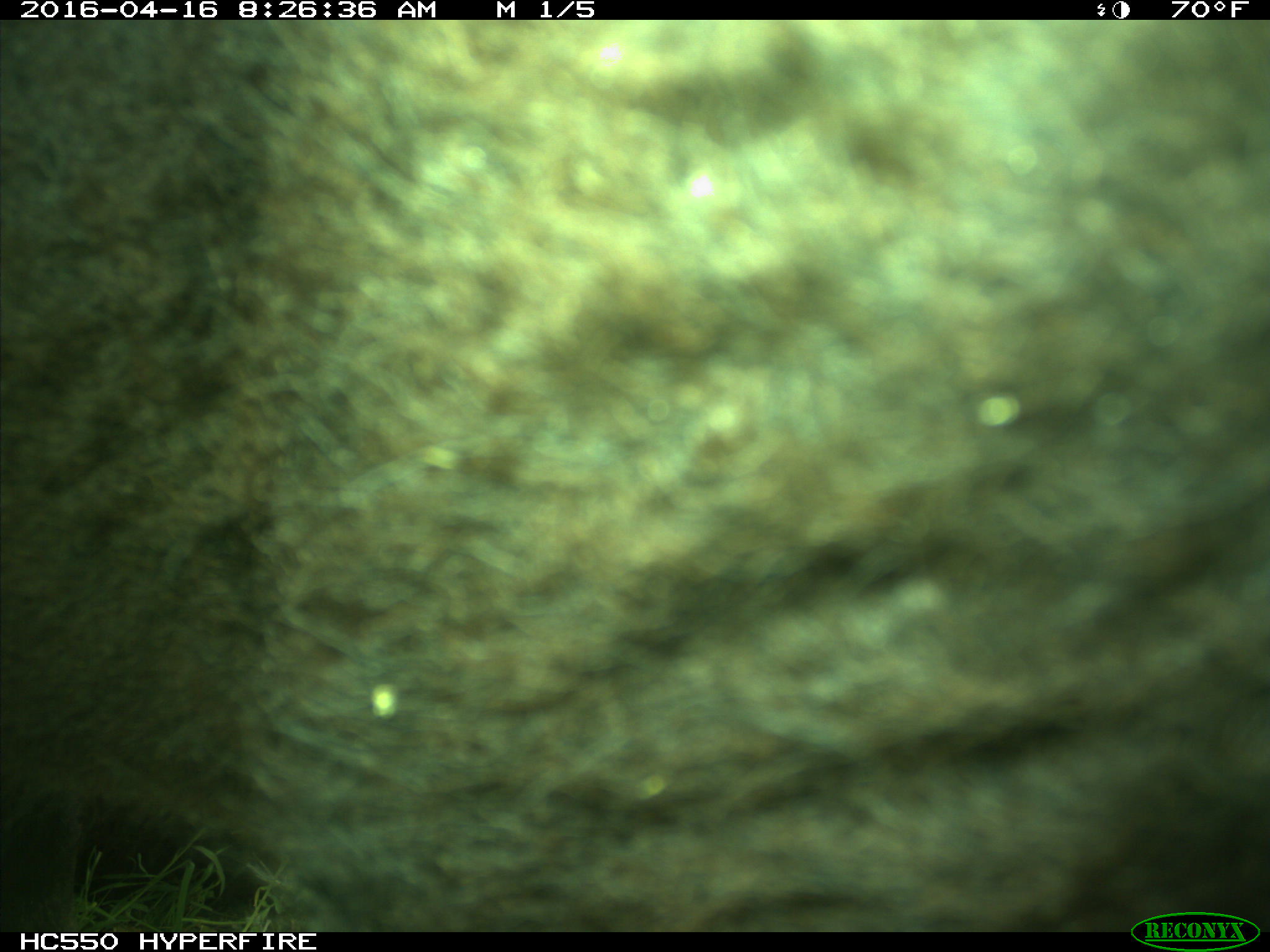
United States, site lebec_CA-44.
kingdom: Animalia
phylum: Chordata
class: Mammalia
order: Artiodactyla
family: Bovidae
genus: Bos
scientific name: Bos taurus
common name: domestic cow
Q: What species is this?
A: Bos taurus (domestic cow).